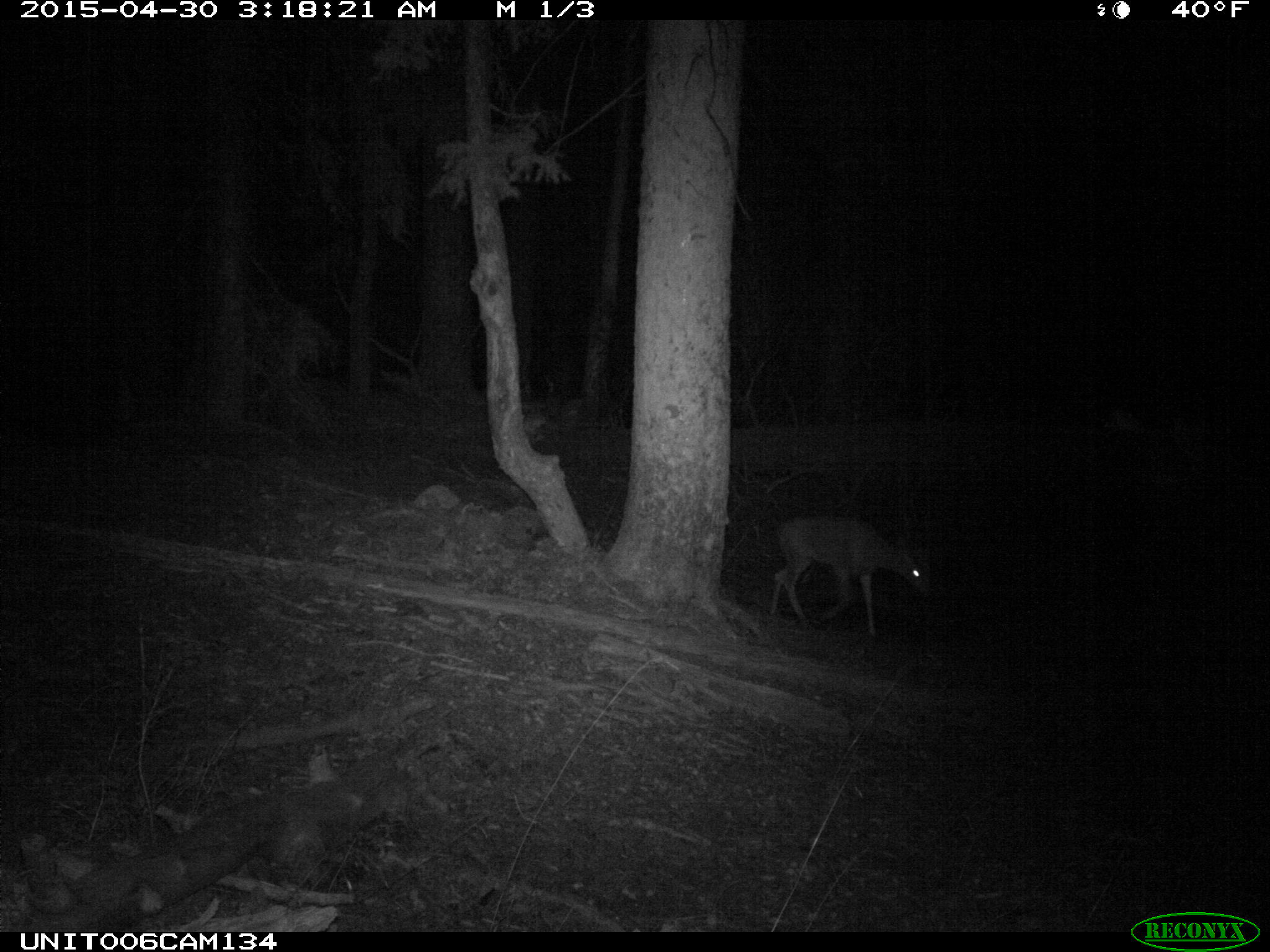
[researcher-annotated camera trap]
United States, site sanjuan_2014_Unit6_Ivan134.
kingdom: Animalia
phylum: Chordata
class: Mammalia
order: Artiodactyla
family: Cervidae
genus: Odocoileus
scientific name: Odocoileus hemionus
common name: mule deer